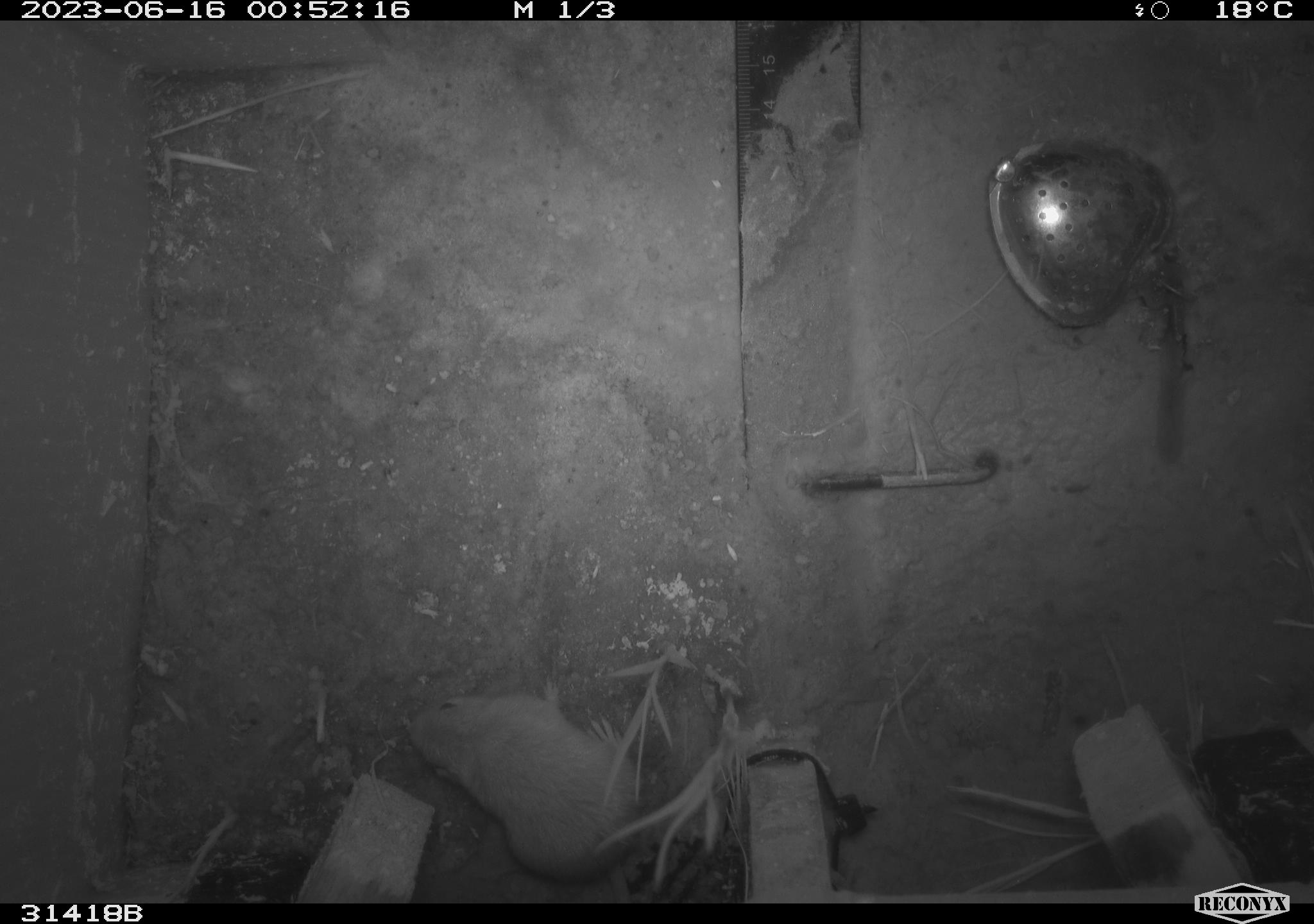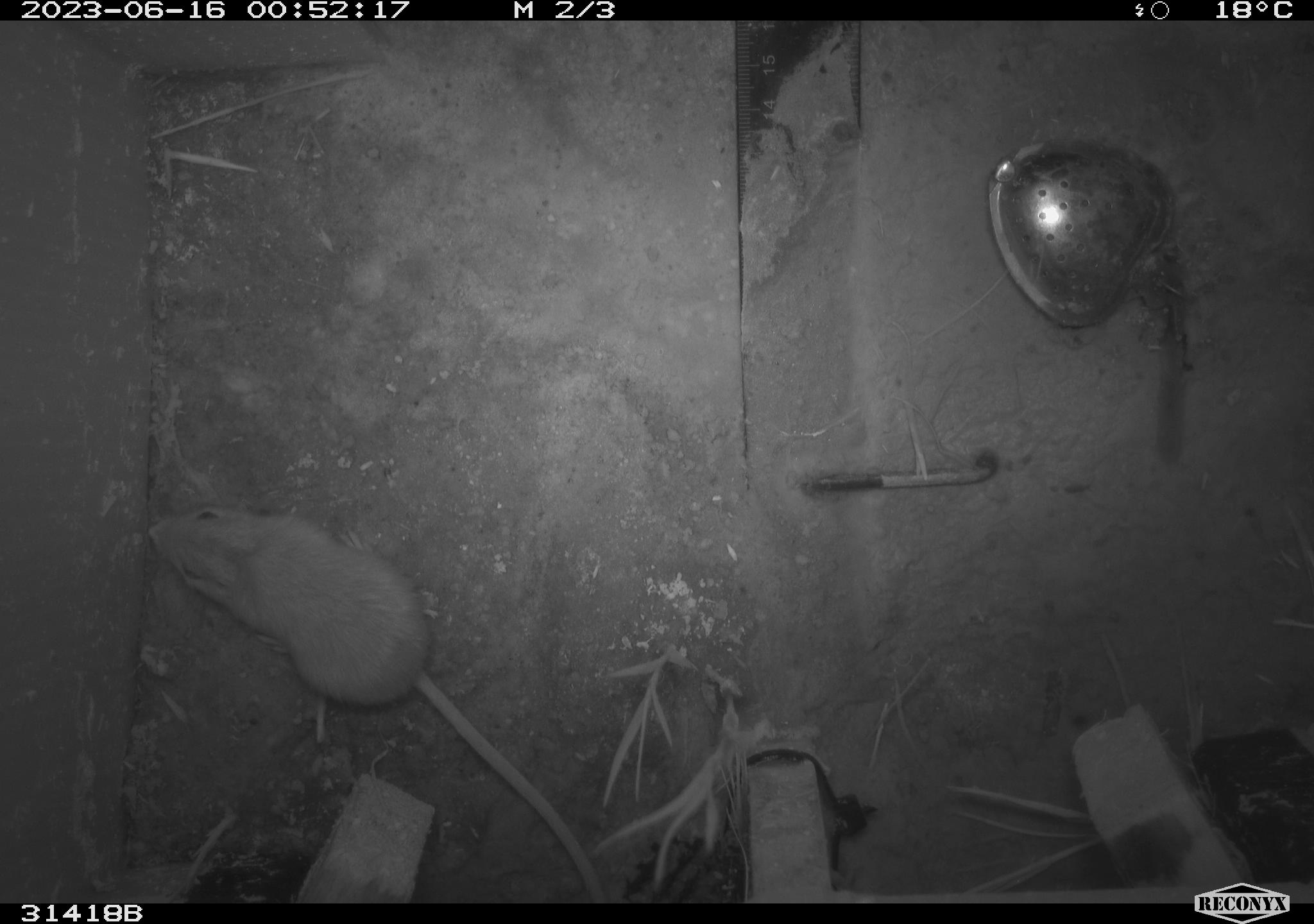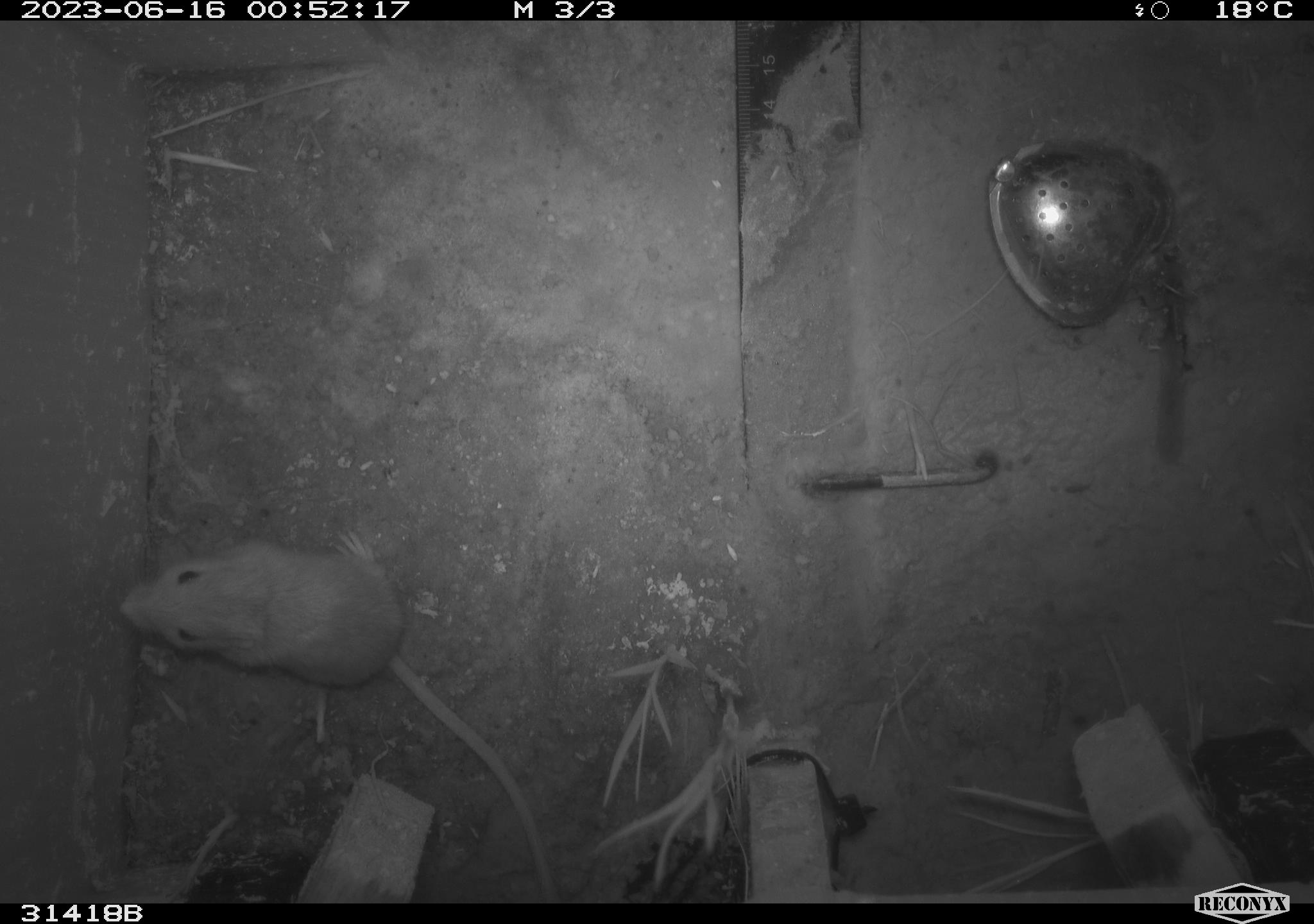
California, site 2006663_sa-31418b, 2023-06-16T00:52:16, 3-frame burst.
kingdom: Animalia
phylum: Chordata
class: Mammalia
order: Rodentia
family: Heteromyidae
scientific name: Heteromyidae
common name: kangaroo rats and pocket mice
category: heteromyidae family